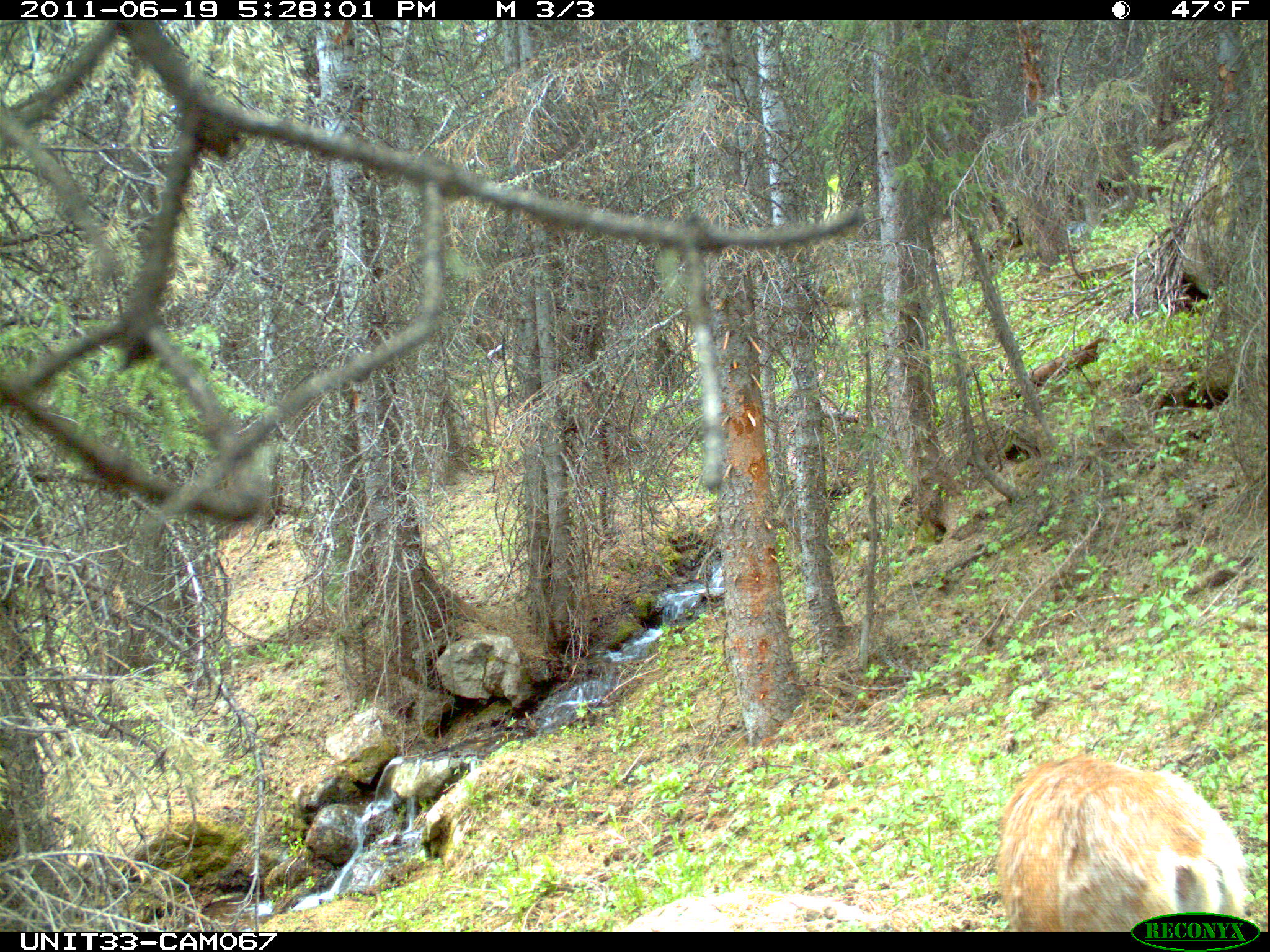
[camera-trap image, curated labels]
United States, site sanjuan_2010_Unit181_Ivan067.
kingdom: Animalia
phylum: Chordata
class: Mammalia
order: Artiodactyla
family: Cervidae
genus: Odocoileus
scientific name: Odocoileus hemionus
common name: mule deer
Odocoileus hemionus (mule deer).